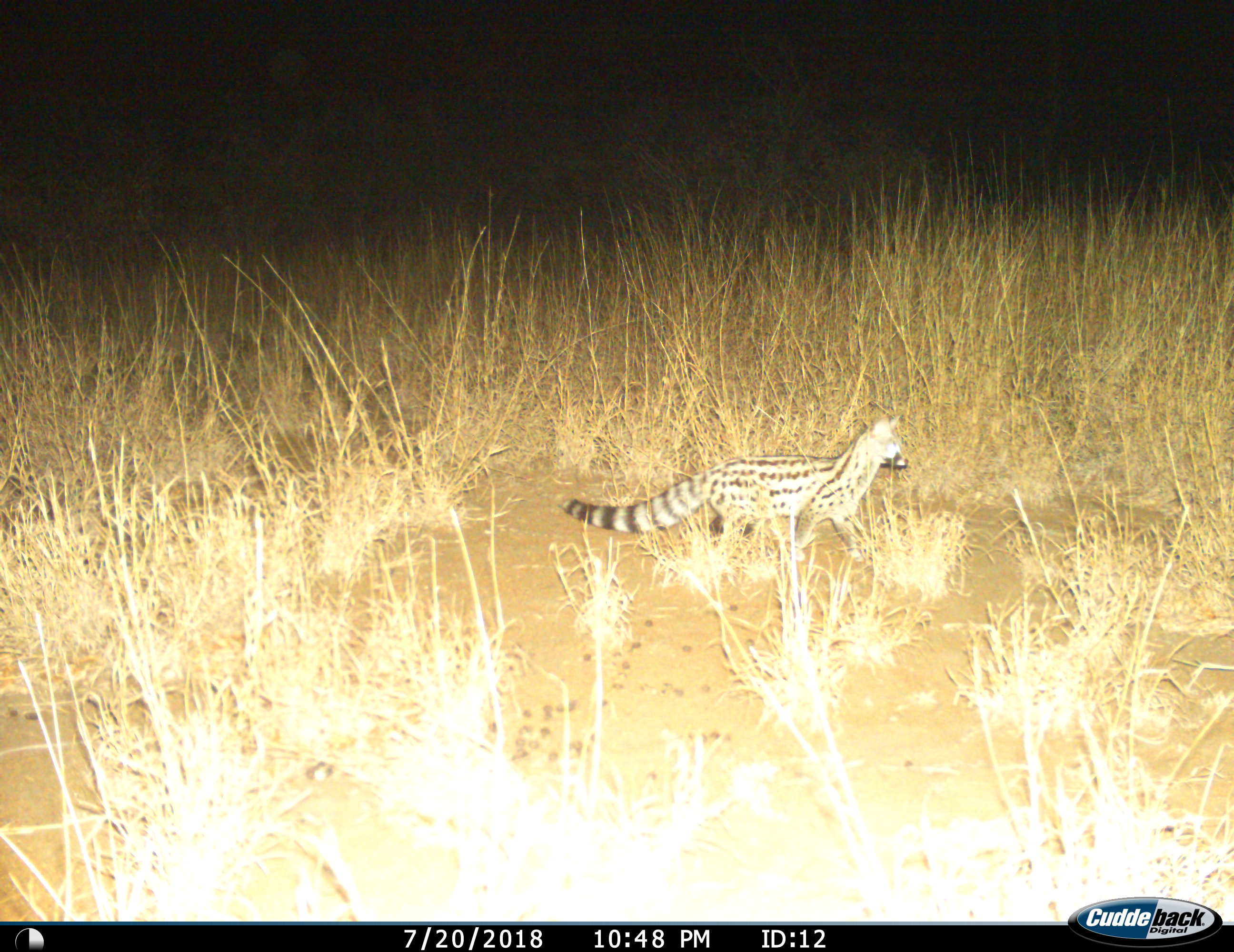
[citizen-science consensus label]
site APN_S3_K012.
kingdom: Animalia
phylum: Chordata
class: Mammalia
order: Carnivora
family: Viverridae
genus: Genetta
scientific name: Genetta genetta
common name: small-spotted genet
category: genetcommonsmallspotted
Genetcommonsmallspotted (small-spotted genet) (Genetta genetta), count 1. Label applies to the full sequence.